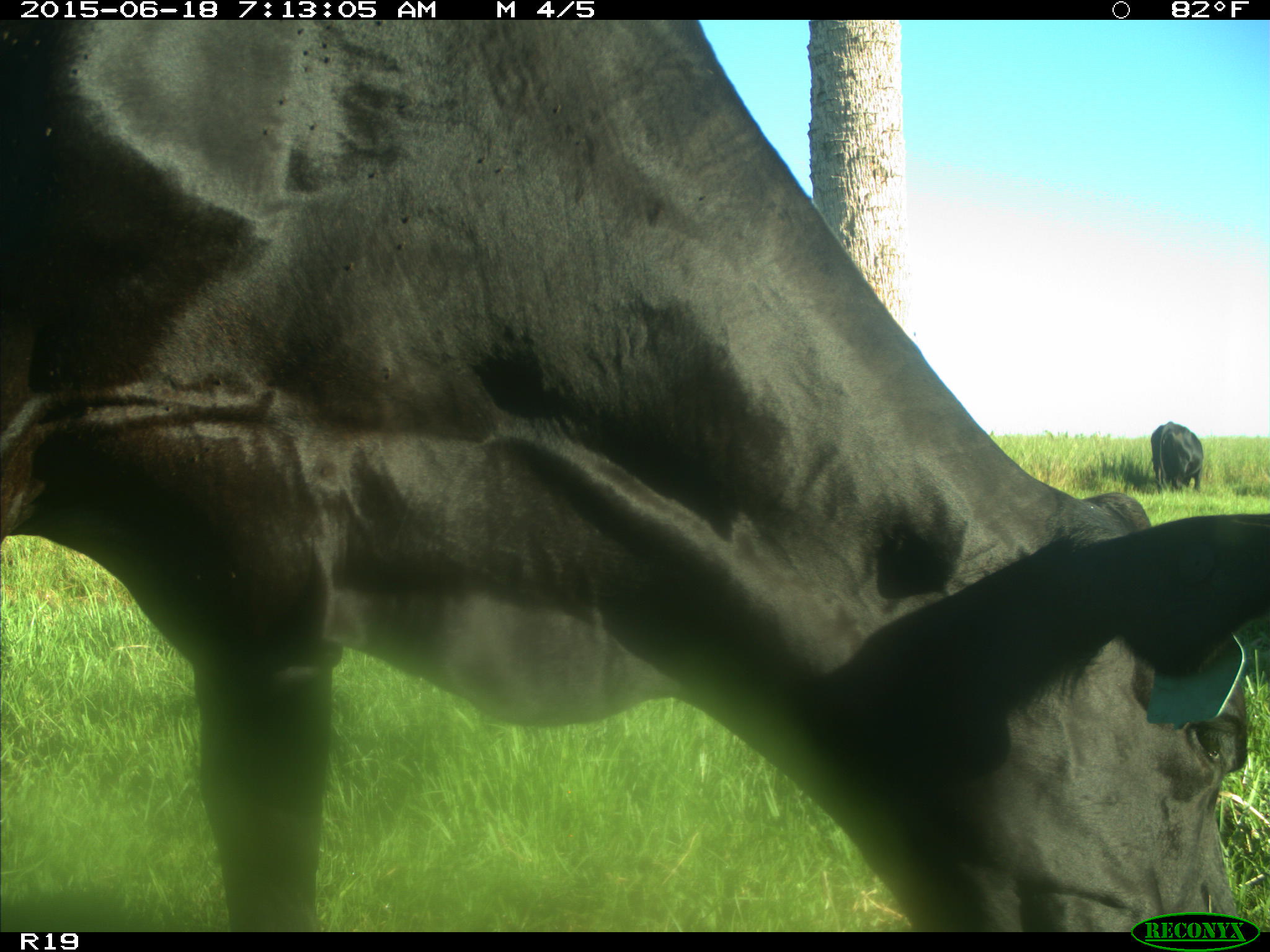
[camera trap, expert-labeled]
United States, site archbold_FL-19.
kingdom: Animalia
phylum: Chordata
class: Mammalia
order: Artiodactyla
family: Bovidae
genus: Bos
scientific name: Bos taurus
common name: domestic cow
Bos taurus (domestic cow).